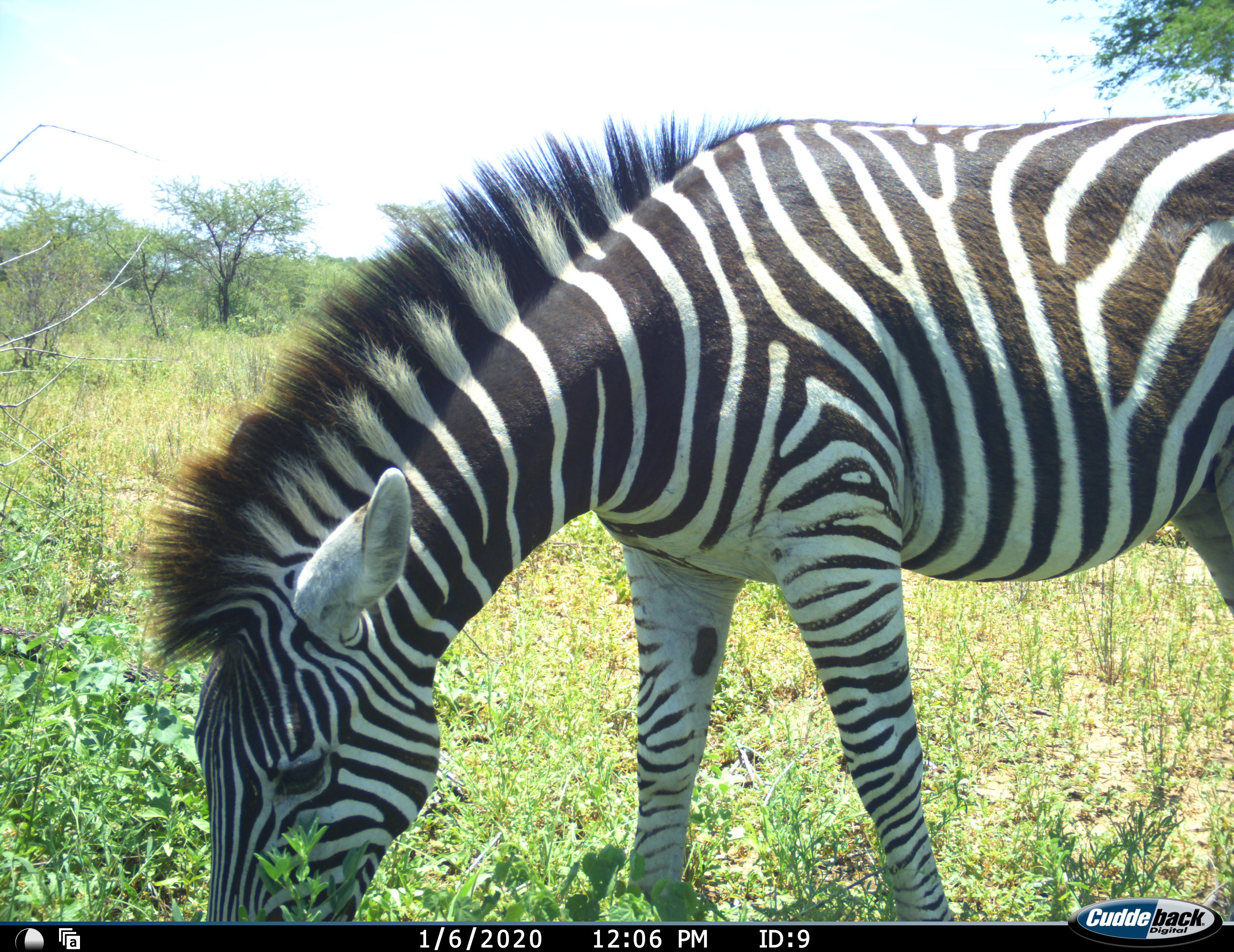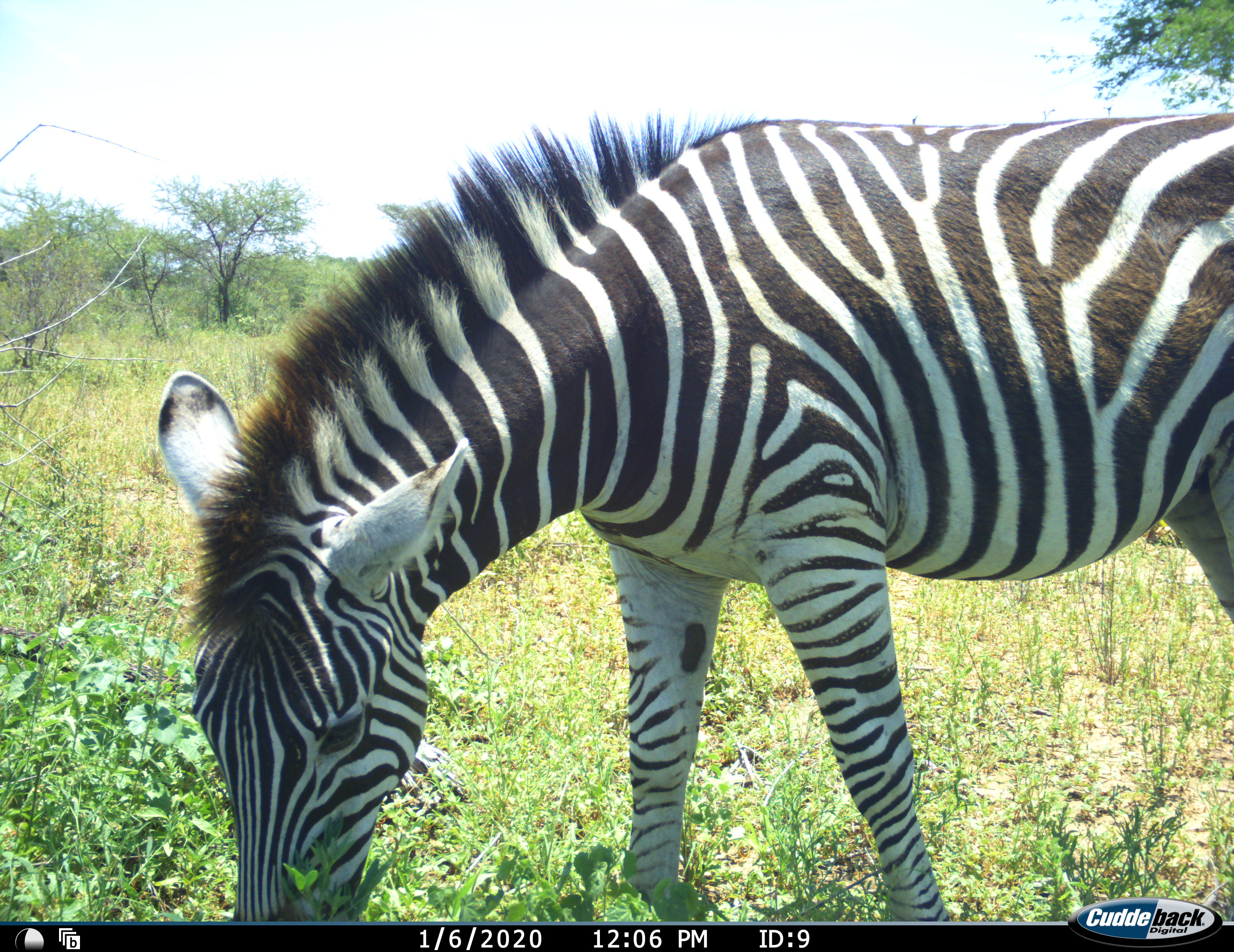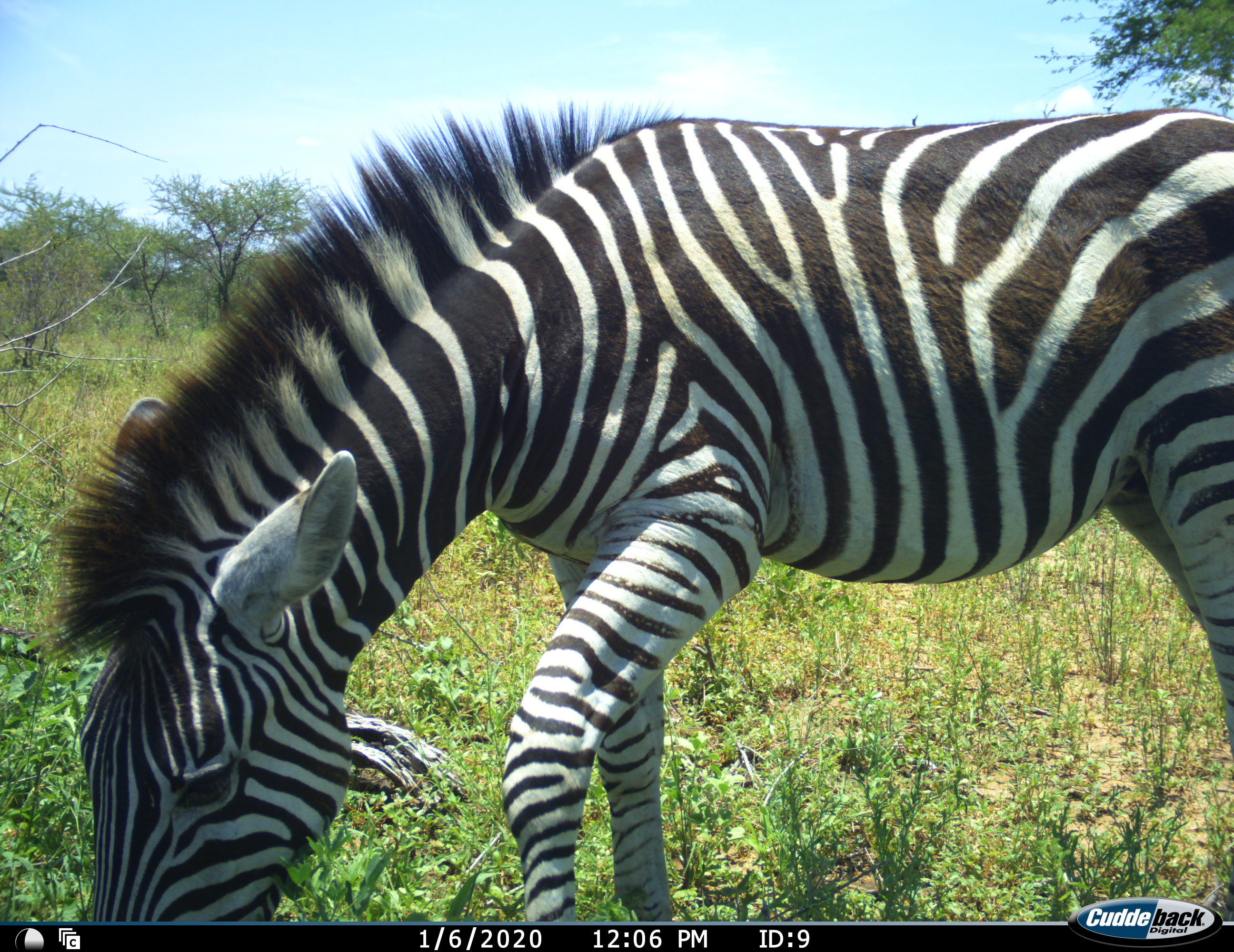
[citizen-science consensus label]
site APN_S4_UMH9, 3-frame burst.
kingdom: Animalia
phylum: Chordata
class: Mammalia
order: Perissodactyla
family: Equidae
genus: Equus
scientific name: Equus quagga burchellii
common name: burchell's zebra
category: zebraburchells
Zebraburchells (burchell's zebra) (Equus quagga burchellii), count 1. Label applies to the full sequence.